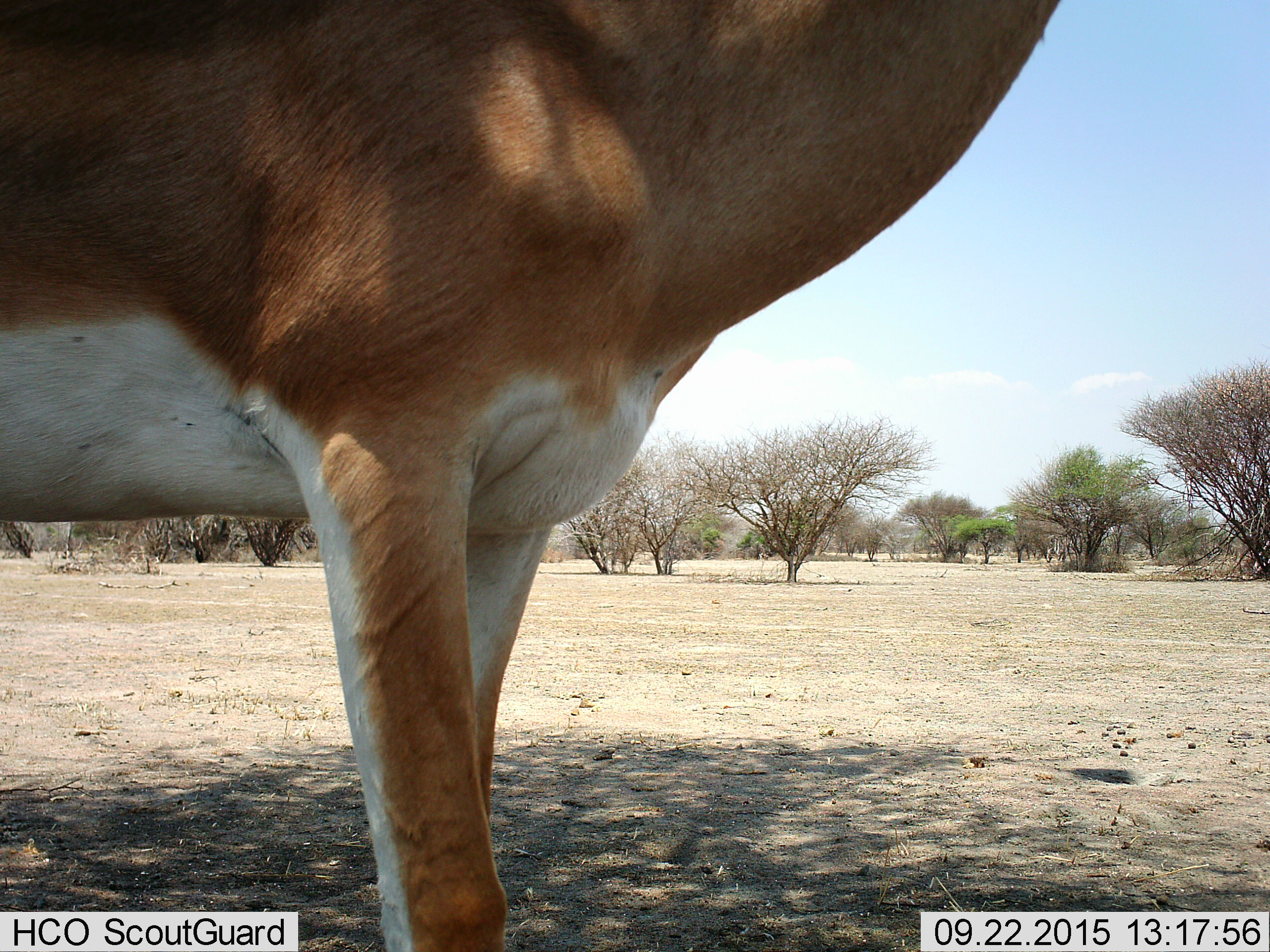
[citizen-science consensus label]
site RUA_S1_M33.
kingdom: Animalia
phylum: Chordata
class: Mammalia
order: Artiodactyla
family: Bovidae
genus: Aepyceros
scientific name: Aepyceros melampus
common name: impala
Impala (Aepyceros melampus), count 1. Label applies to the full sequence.